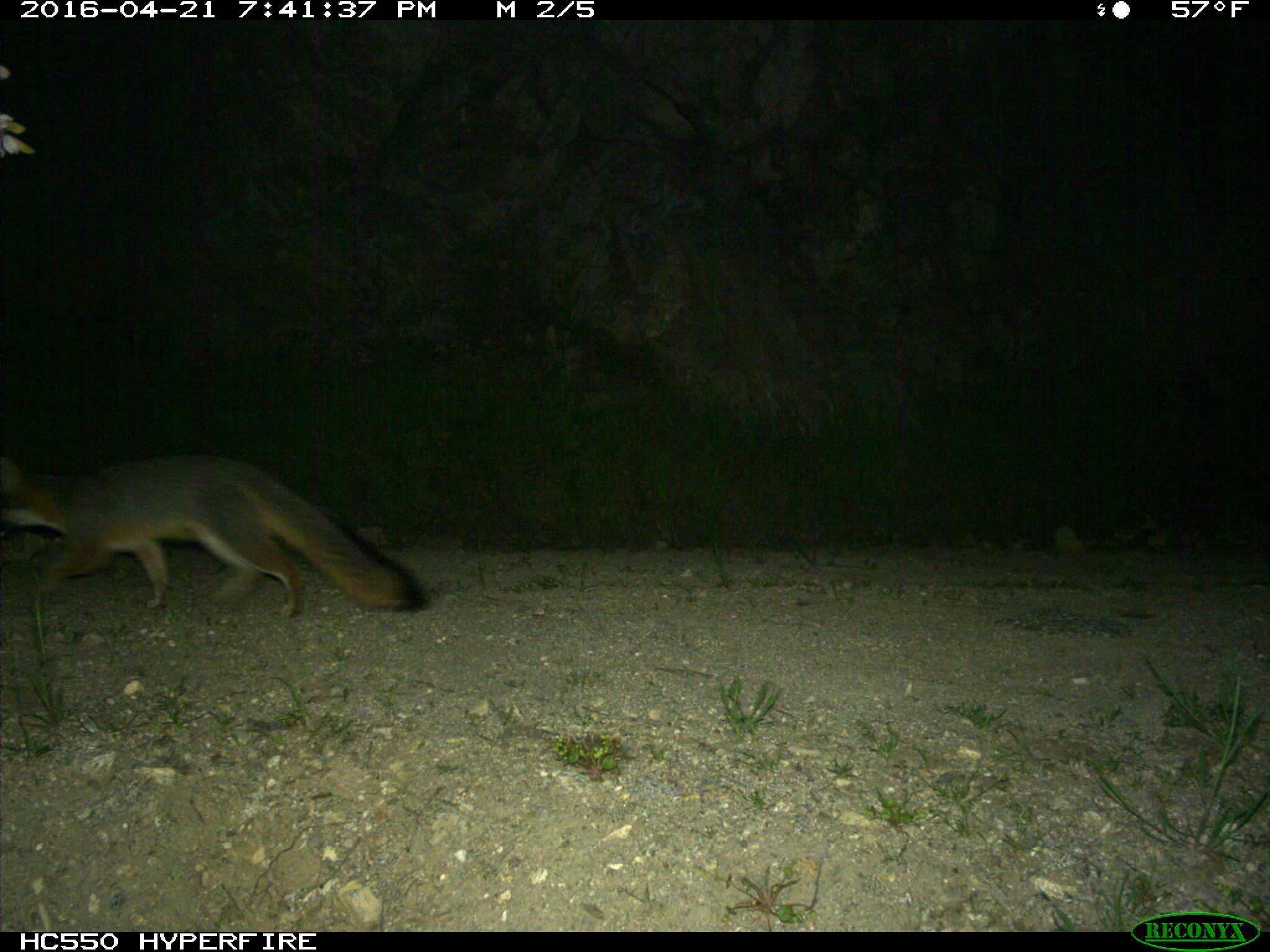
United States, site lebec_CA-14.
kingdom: Animalia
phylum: Chordata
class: Mammalia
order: Carnivora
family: Canidae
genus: Urocyon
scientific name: Urocyon cinereoargenteus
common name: gray fox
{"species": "Urocyon cinereoargenteus (gray fox)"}